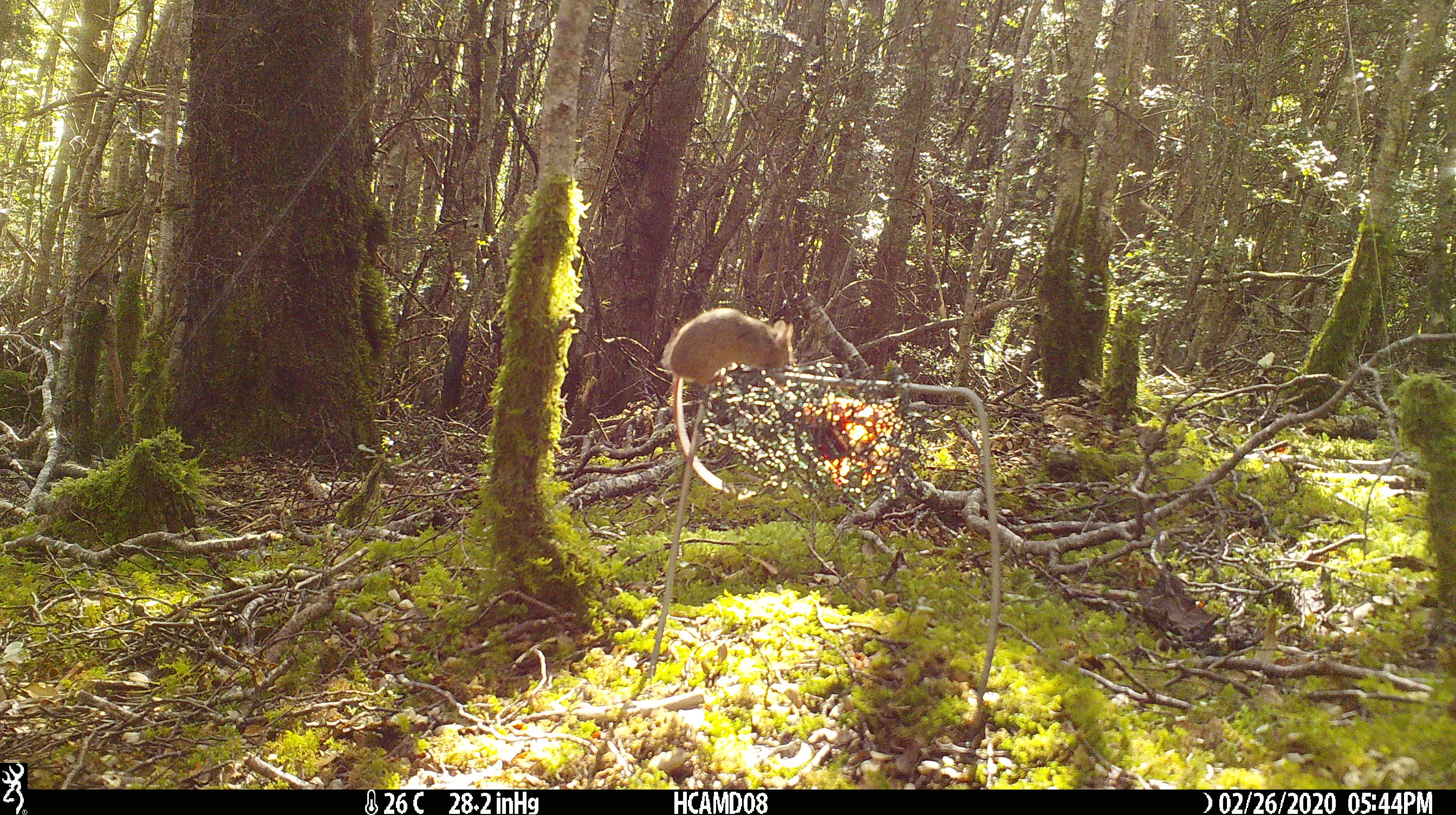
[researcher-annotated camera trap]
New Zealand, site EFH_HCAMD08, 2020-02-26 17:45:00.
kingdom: Animalia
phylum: Chordata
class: Mammalia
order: Rodentia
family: Muridae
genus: Mus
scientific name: Mus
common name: mouse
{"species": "mouse (Mus)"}